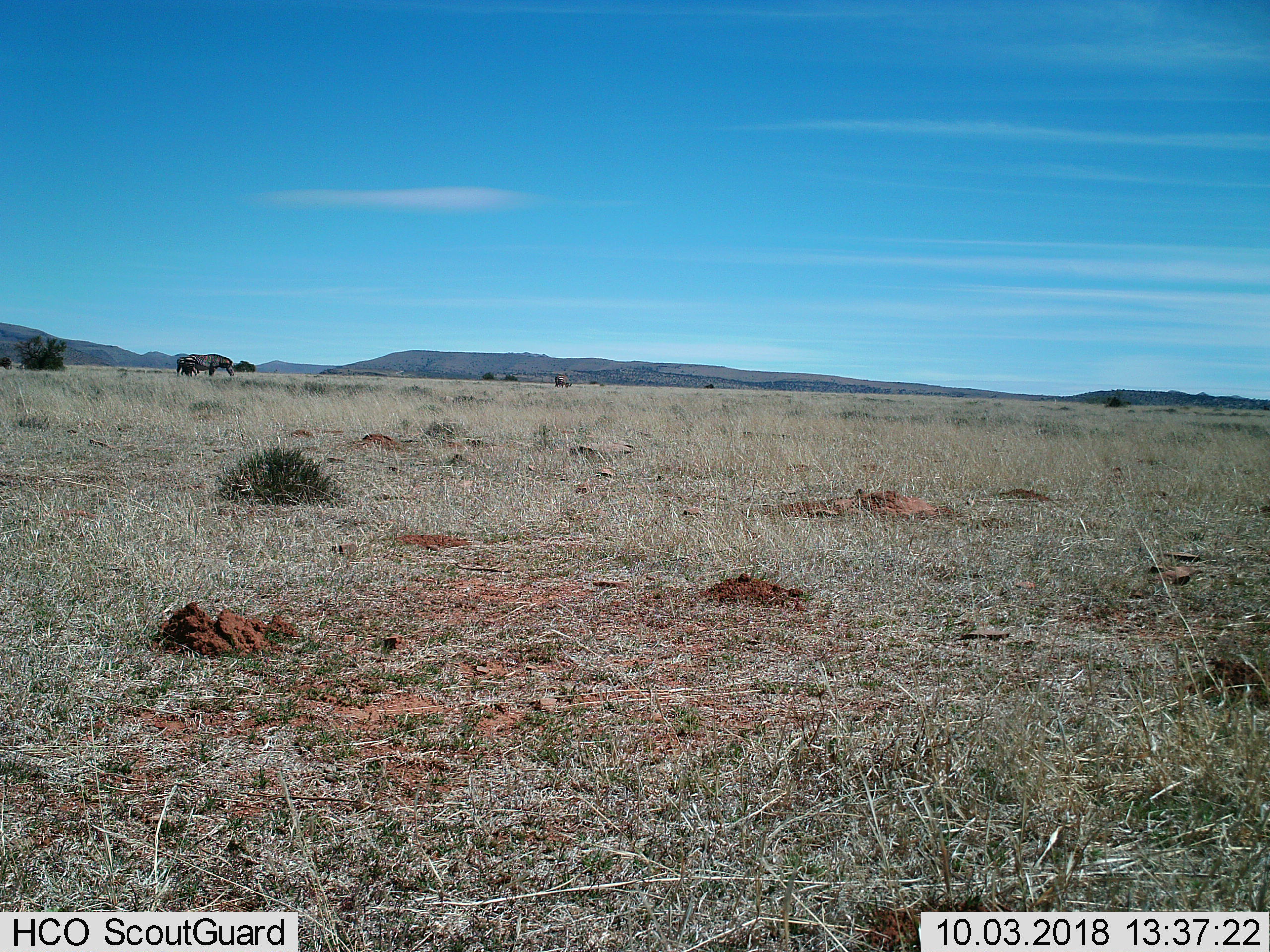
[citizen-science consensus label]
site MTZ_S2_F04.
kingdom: Animalia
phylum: Chordata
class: Mammalia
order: Perissodactyla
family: Equidae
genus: Equus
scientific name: Equus zebra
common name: mountain zebra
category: zebramountain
Zebramountain (mountain zebra) (Equus zebra), count 3. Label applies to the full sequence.